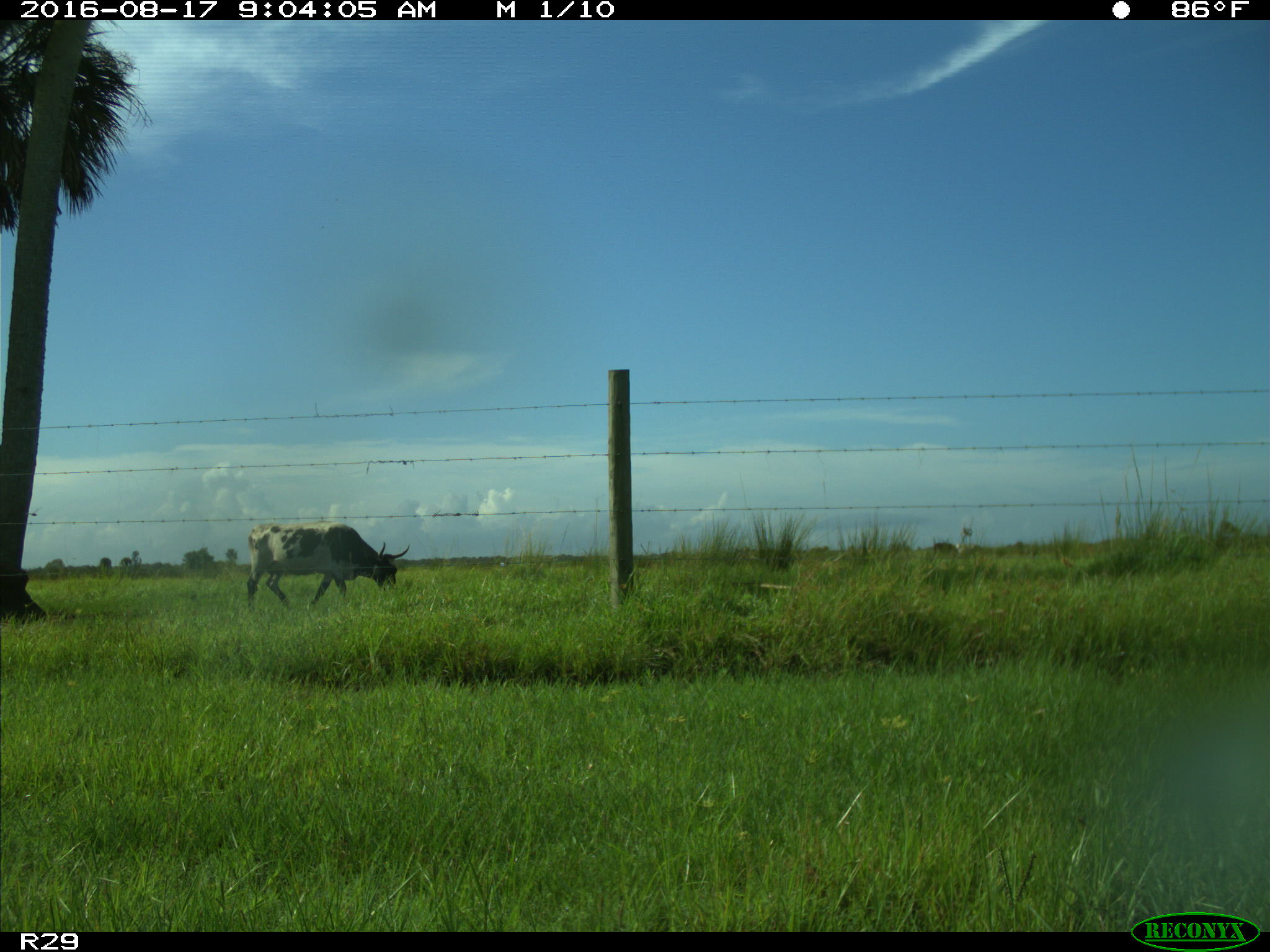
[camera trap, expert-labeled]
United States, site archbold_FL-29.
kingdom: Animalia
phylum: Chordata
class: Mammalia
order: Artiodactyla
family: Bovidae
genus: Bos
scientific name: Bos taurus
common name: domestic cow